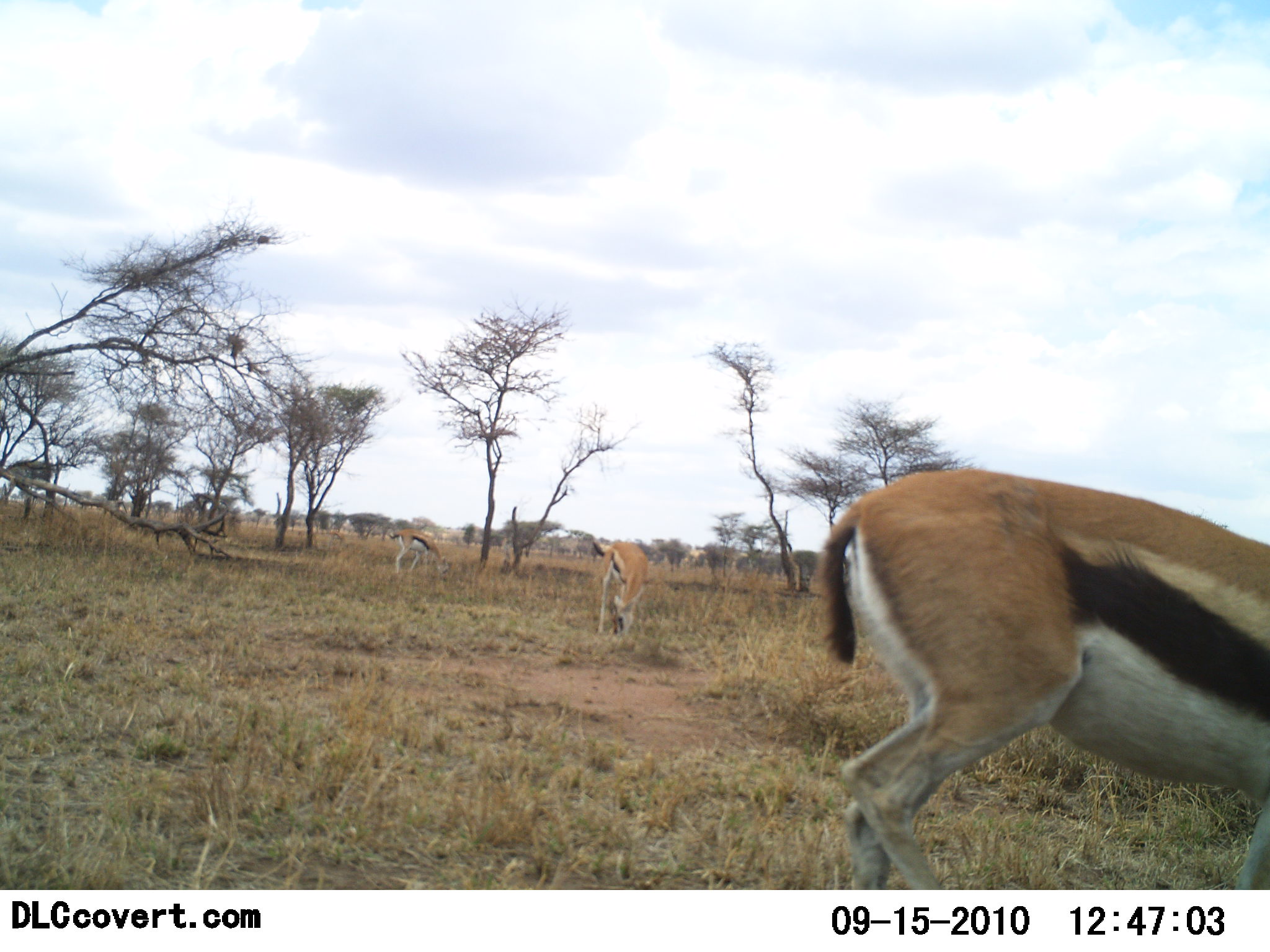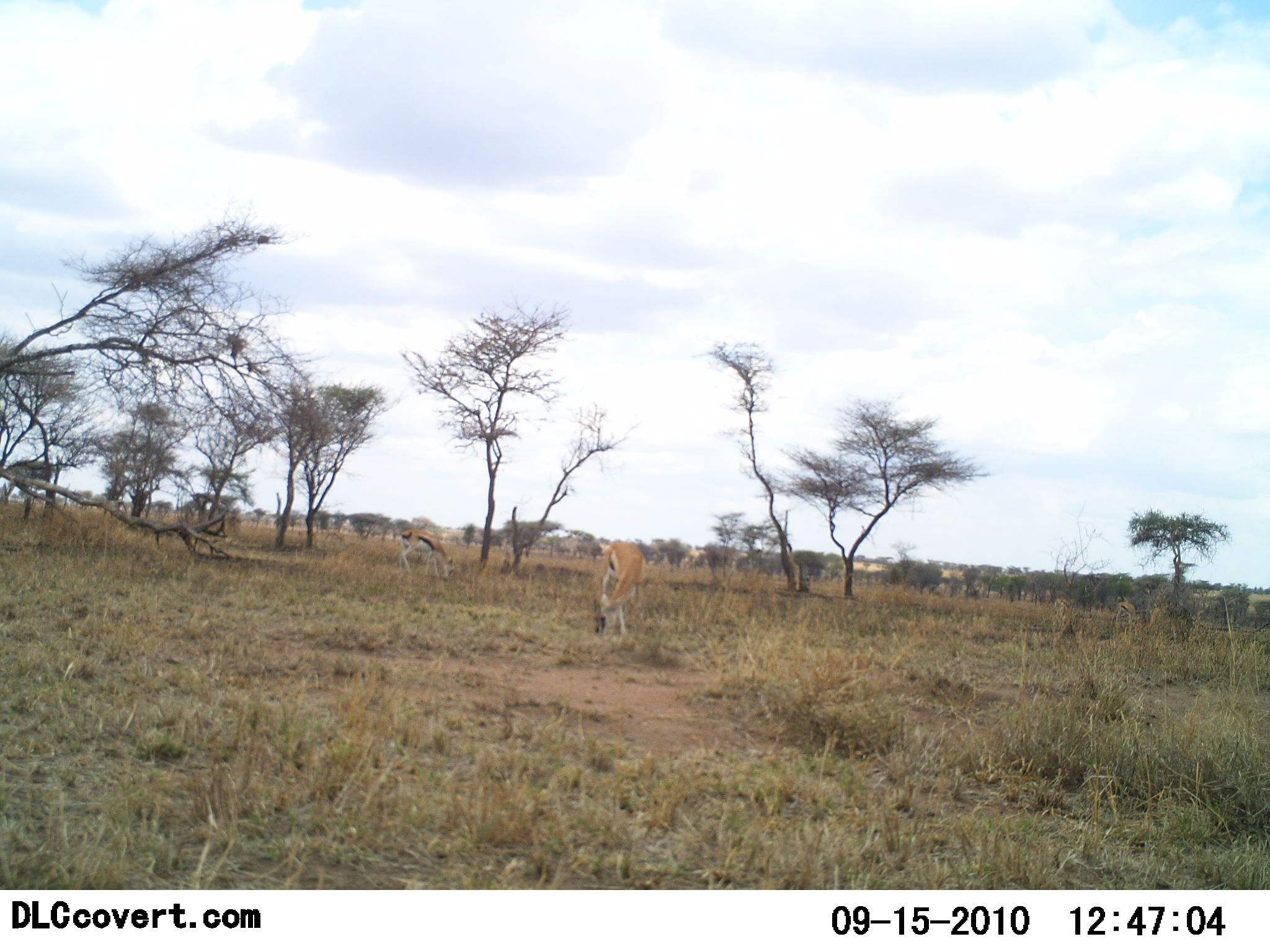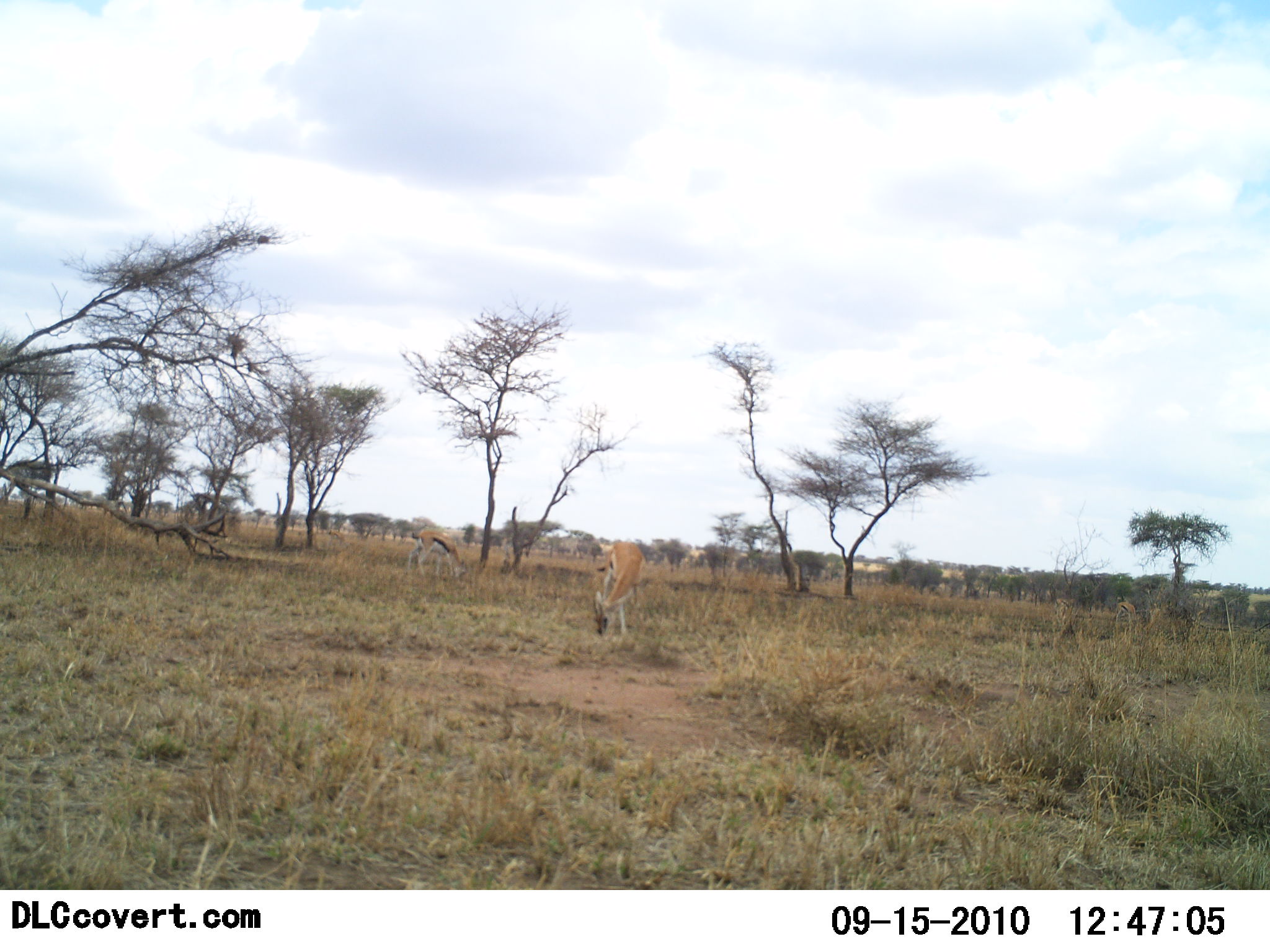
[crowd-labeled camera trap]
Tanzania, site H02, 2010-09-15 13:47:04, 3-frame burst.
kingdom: Animalia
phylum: Chordata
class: Mammalia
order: Artiodactyla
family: Bovidae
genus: Eudorcas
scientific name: Eudorcas thomsonii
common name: thomson's gazelle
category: gazellethomsons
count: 3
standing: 25%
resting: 0%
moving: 50%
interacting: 0%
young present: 0%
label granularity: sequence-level